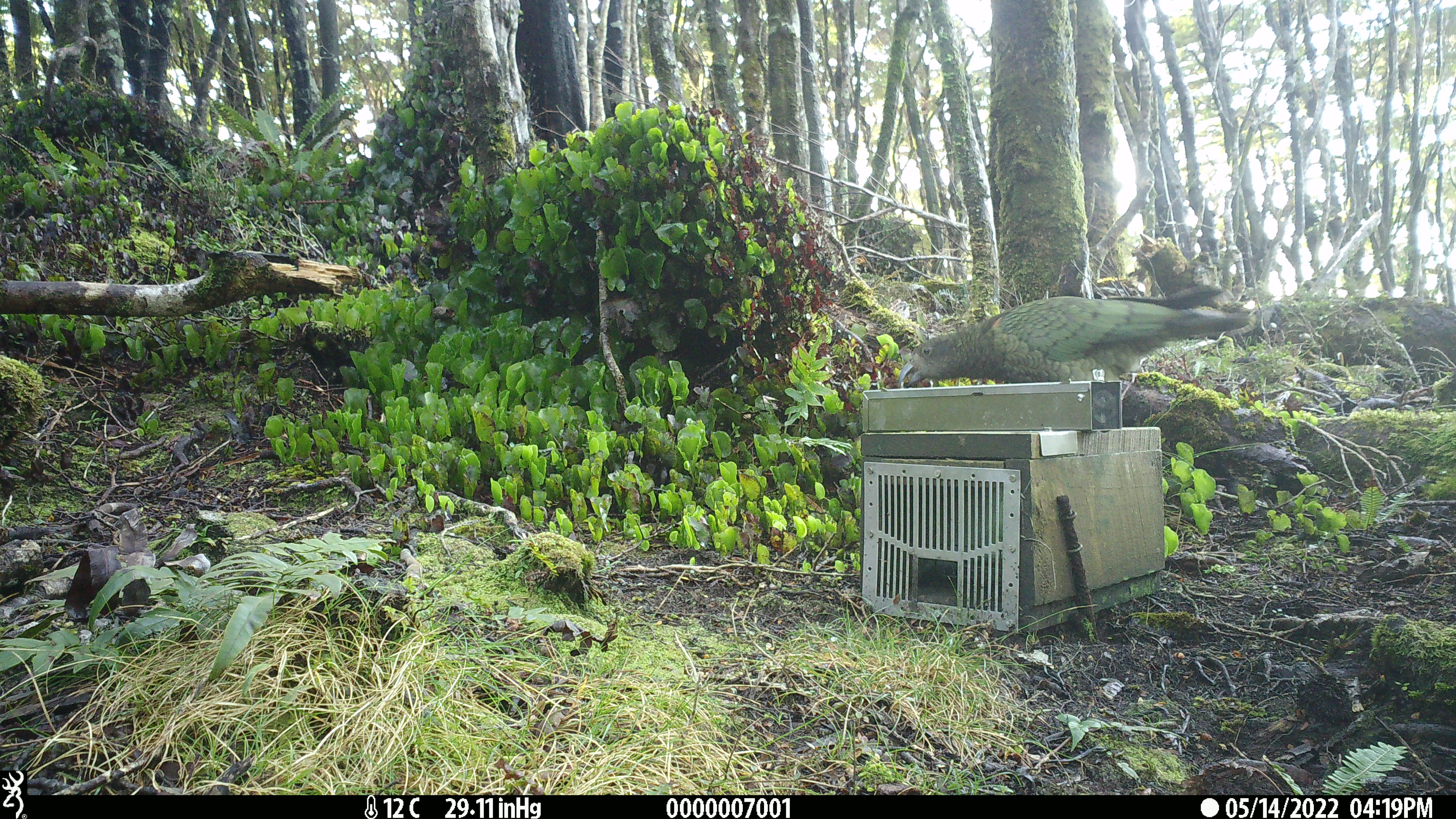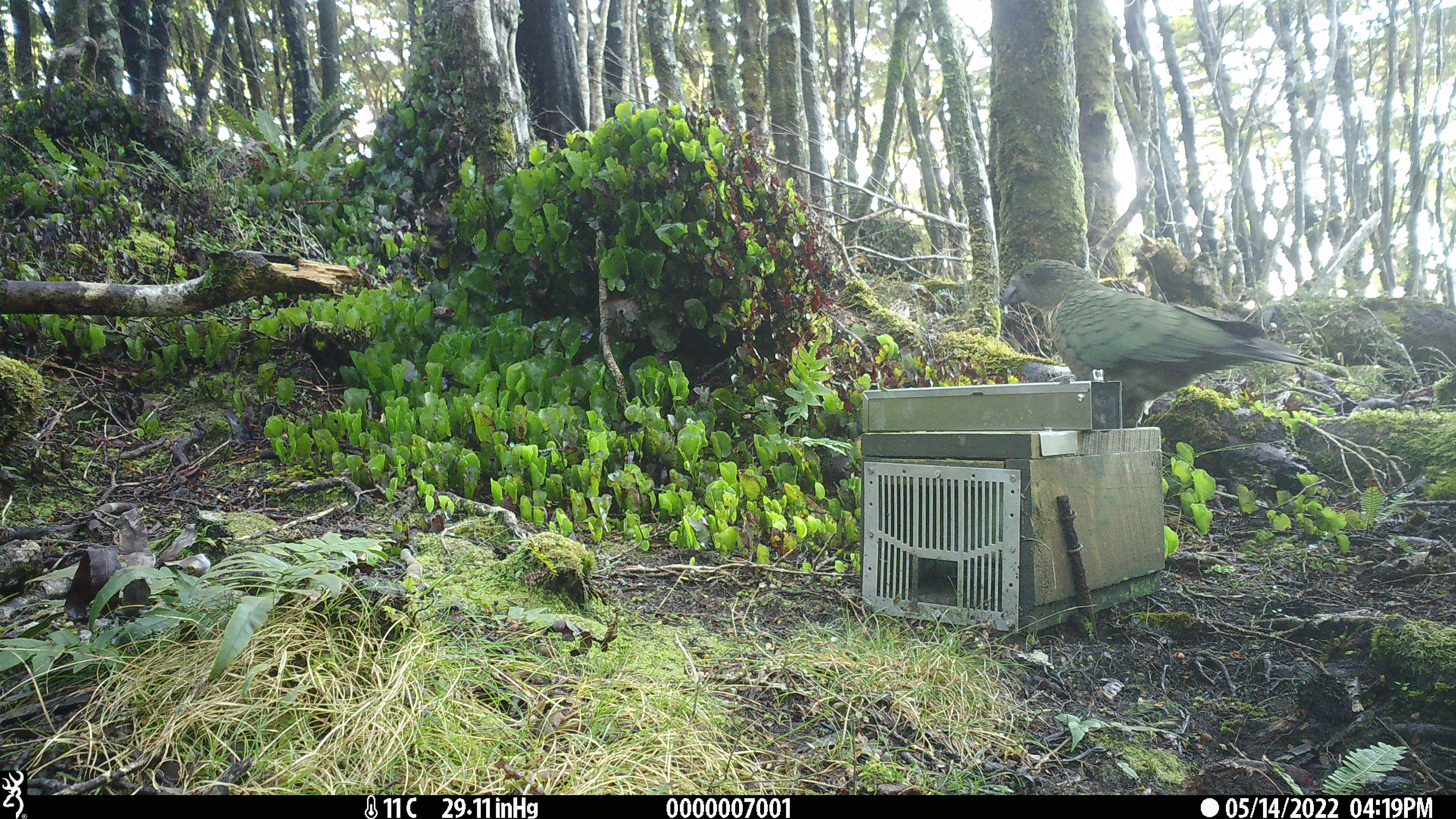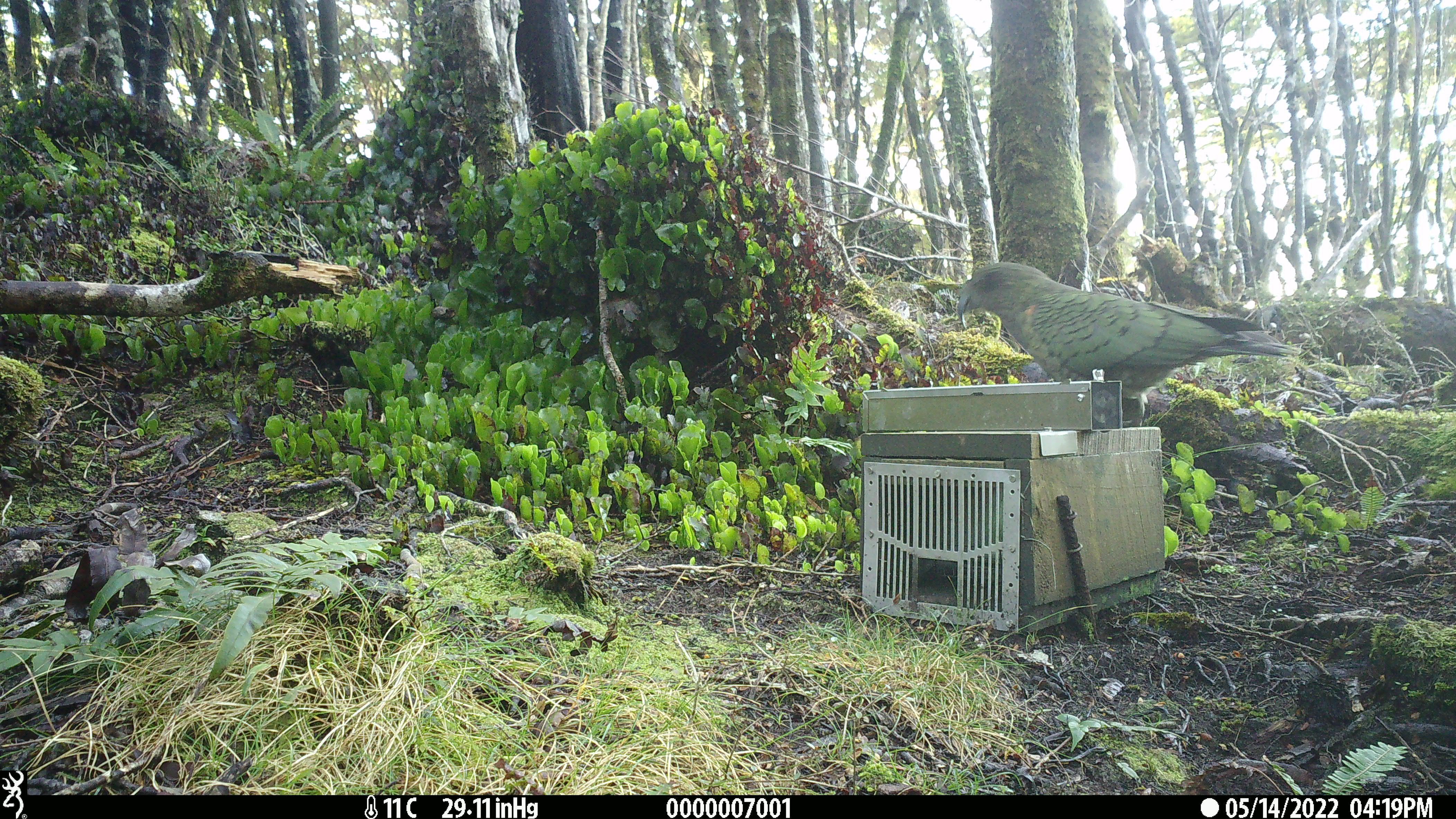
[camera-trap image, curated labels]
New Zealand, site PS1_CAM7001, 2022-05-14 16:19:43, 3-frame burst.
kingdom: Animalia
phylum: Chordata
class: Aves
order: Psittaciformes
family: Strigopidae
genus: Nestor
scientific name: Nestor notabilis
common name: kea